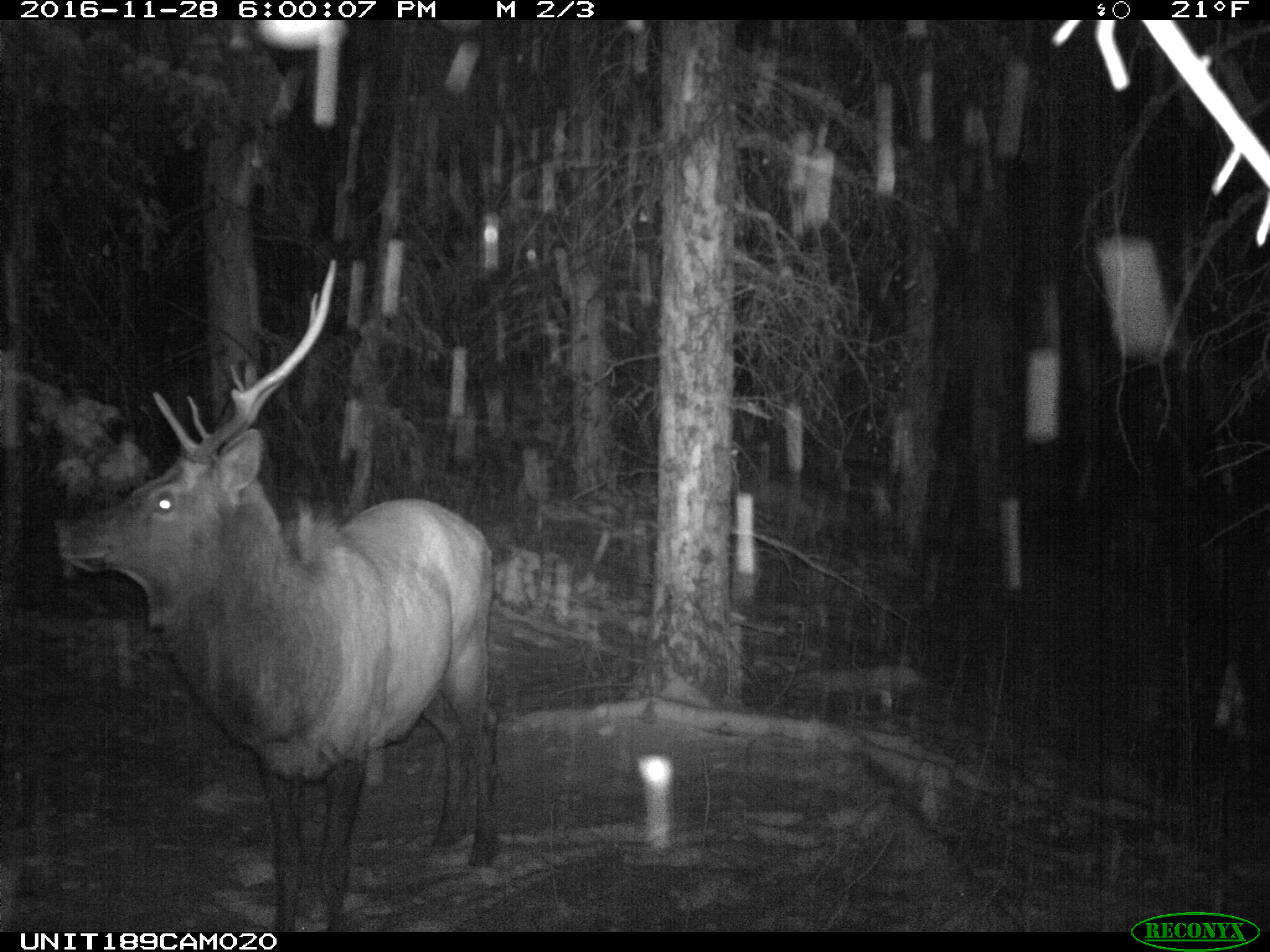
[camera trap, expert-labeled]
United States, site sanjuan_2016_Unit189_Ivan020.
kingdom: Animalia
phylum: Chordata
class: Mammalia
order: Artiodactyla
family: Cervidae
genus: Cervus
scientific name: Cervus elaphus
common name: red deer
Cervus elaphus (red deer).